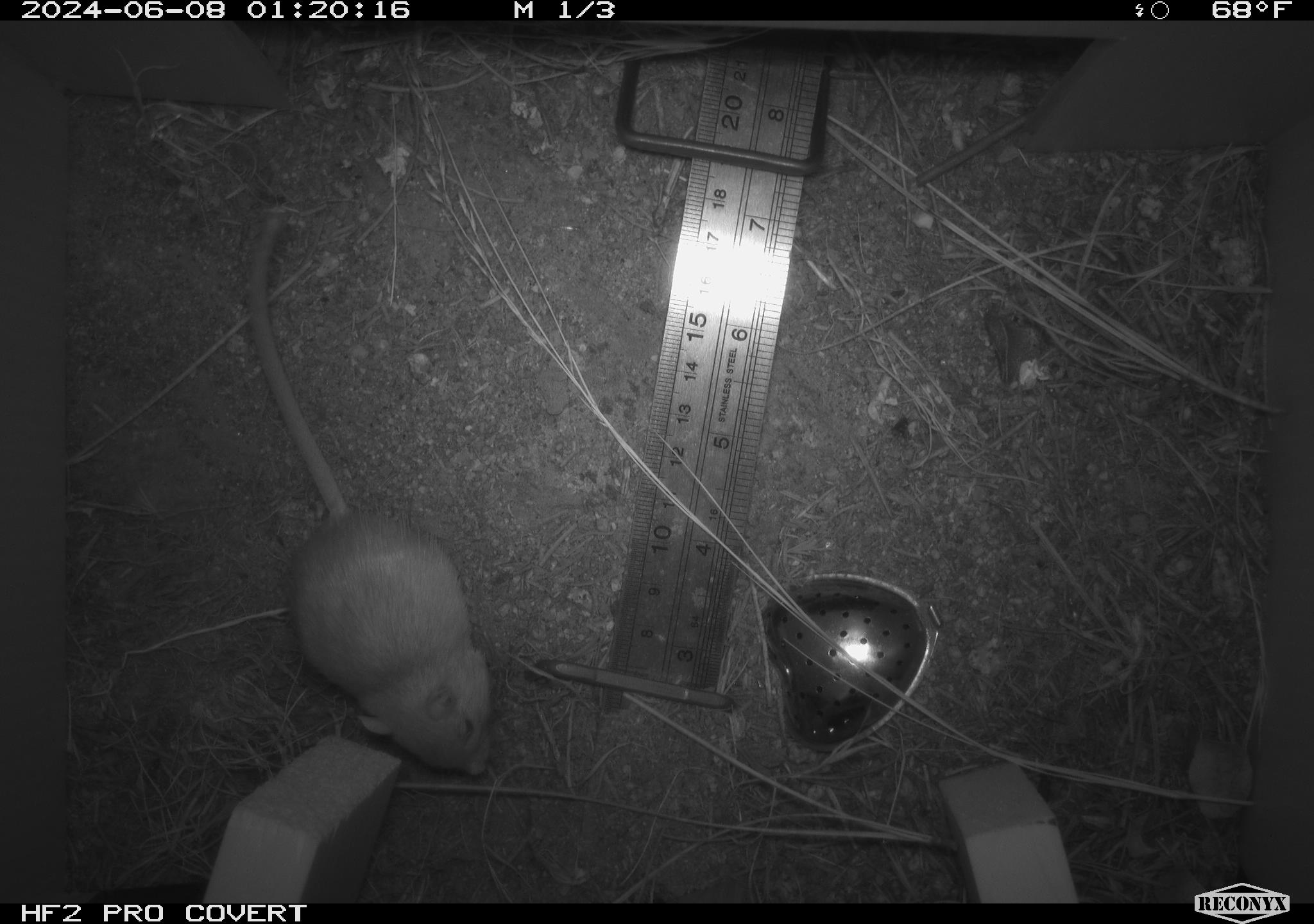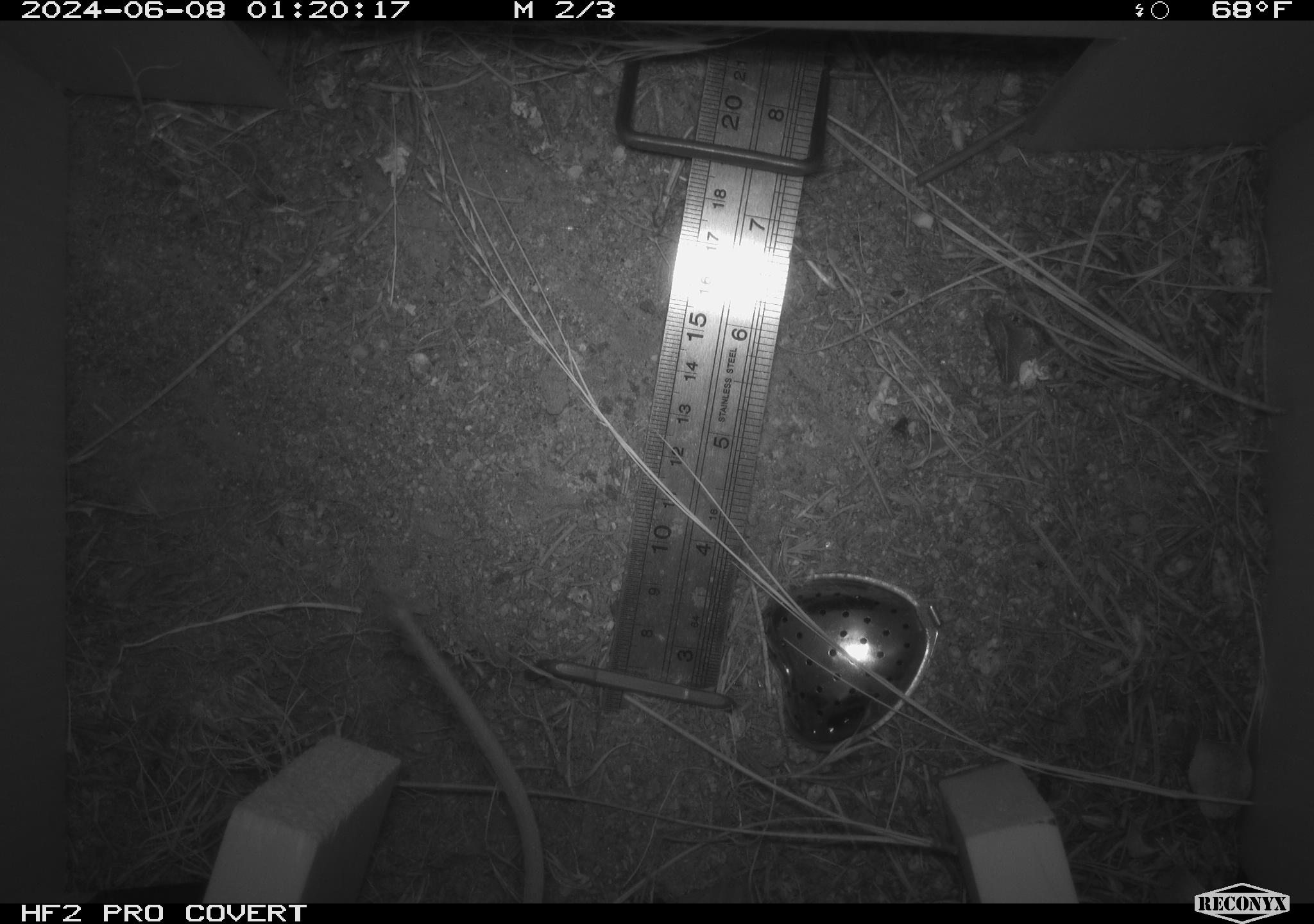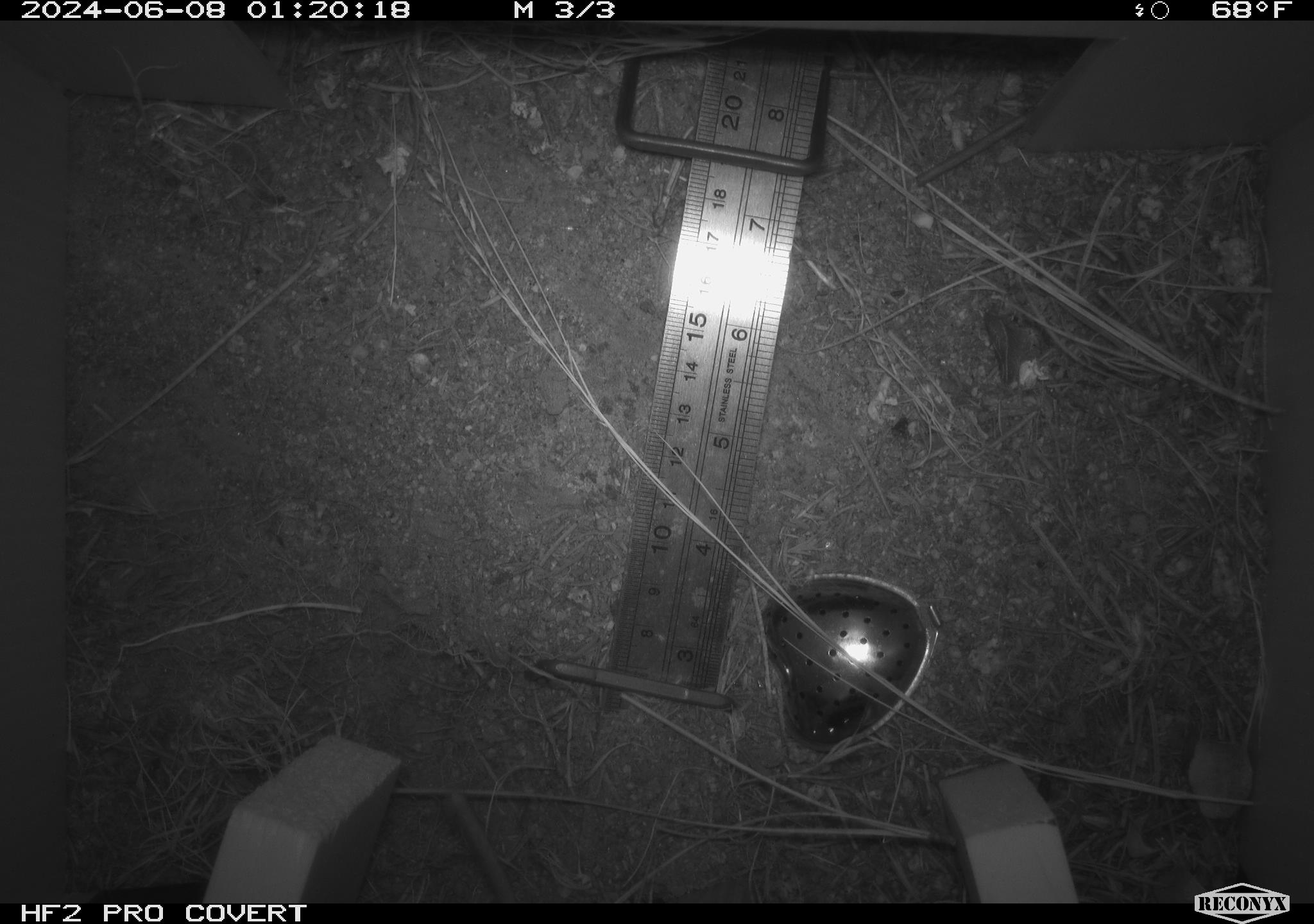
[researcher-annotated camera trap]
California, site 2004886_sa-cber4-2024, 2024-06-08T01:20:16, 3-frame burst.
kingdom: Animalia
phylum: Chordata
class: Mammalia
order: Rodentia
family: Heteromyidae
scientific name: Heteromyidae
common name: kangaroo rats and pocket mice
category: heteromyidae family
Heteromyidae family (kangaroo rats and pocket mice) (Heteromyidae).